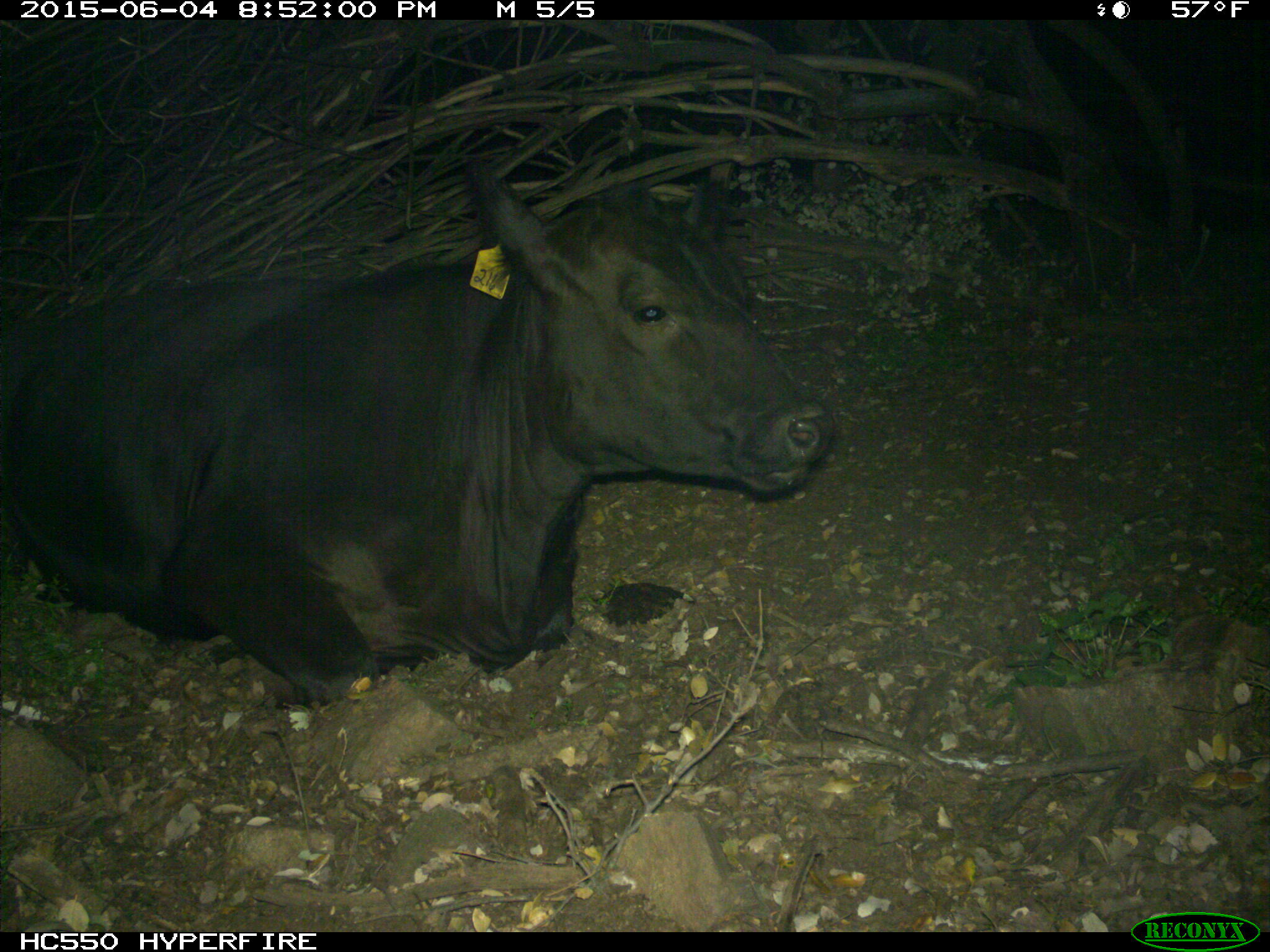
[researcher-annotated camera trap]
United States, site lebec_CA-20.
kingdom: Animalia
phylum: Chordata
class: Mammalia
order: Artiodactyla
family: Bovidae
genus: Bos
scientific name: Bos taurus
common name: domestic cow